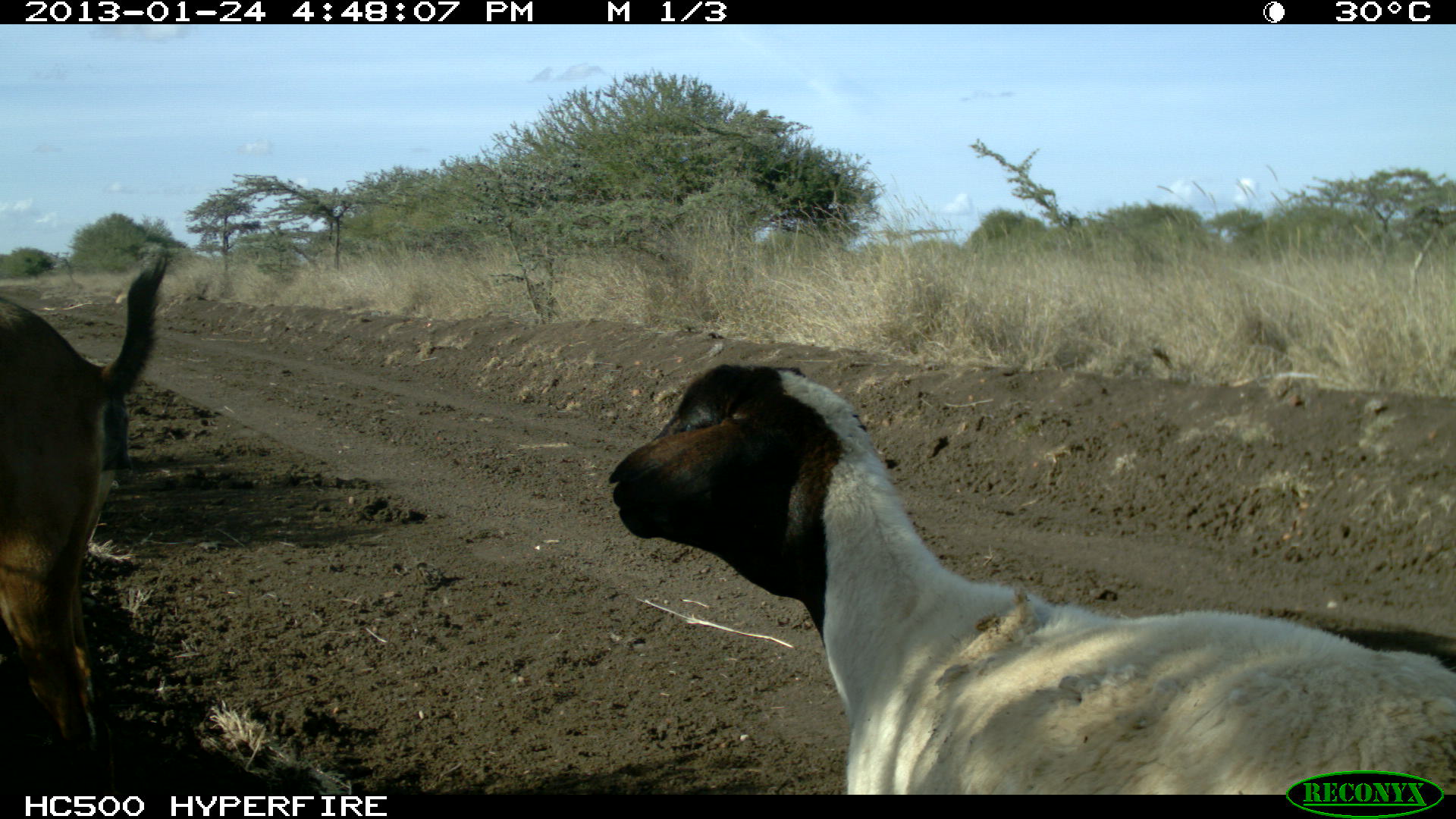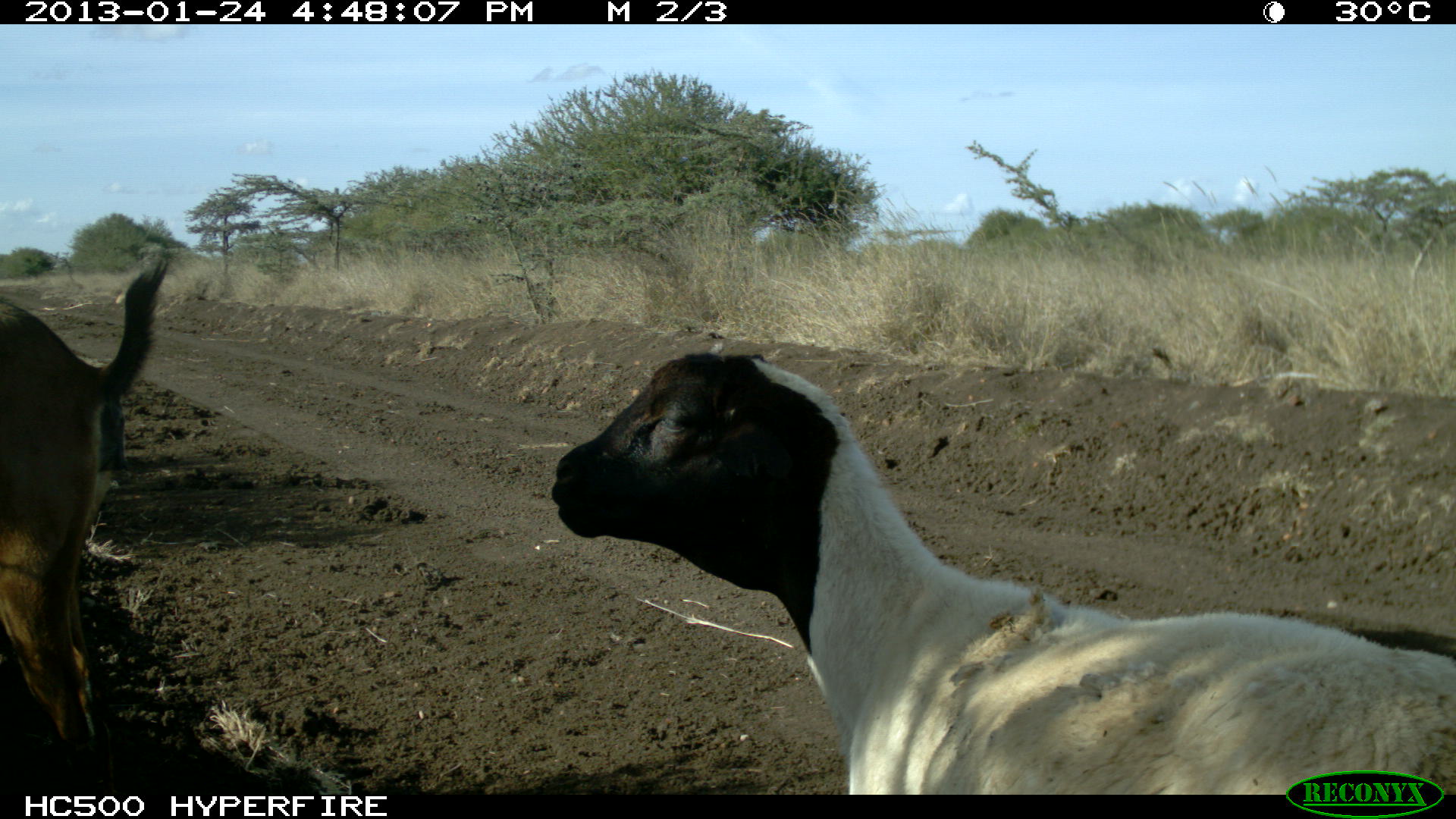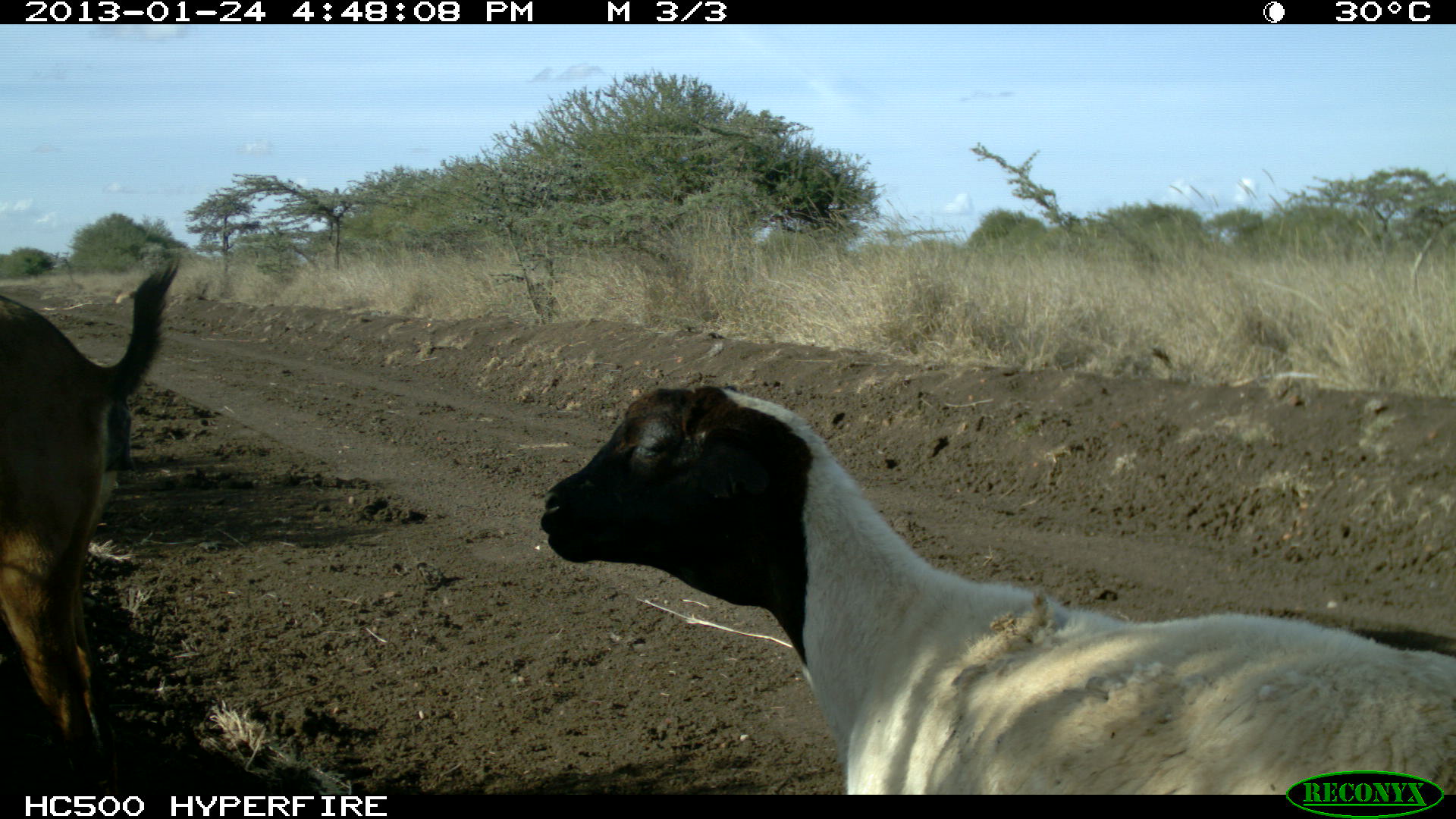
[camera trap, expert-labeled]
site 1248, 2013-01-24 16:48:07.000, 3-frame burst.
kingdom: Animalia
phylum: Chordata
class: Mammalia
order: Artiodactyla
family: Bovidae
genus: Capra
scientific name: Capra aegagrus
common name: wild goat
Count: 2.